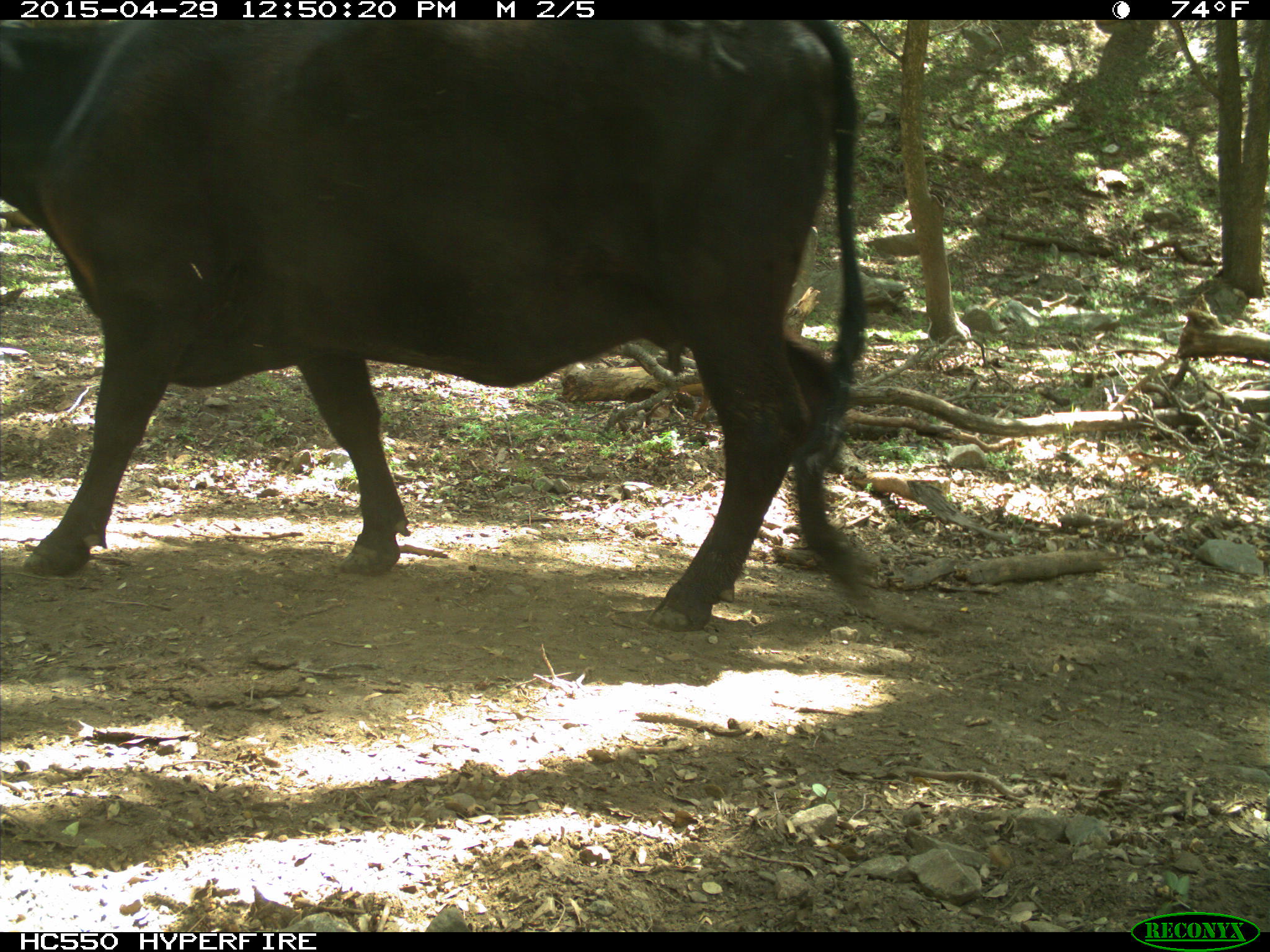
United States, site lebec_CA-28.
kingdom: Animalia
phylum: Chordata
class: Mammalia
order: Artiodactyla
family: Bovidae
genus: Bos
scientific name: Bos taurus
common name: domestic cow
Bos taurus (domestic cow).